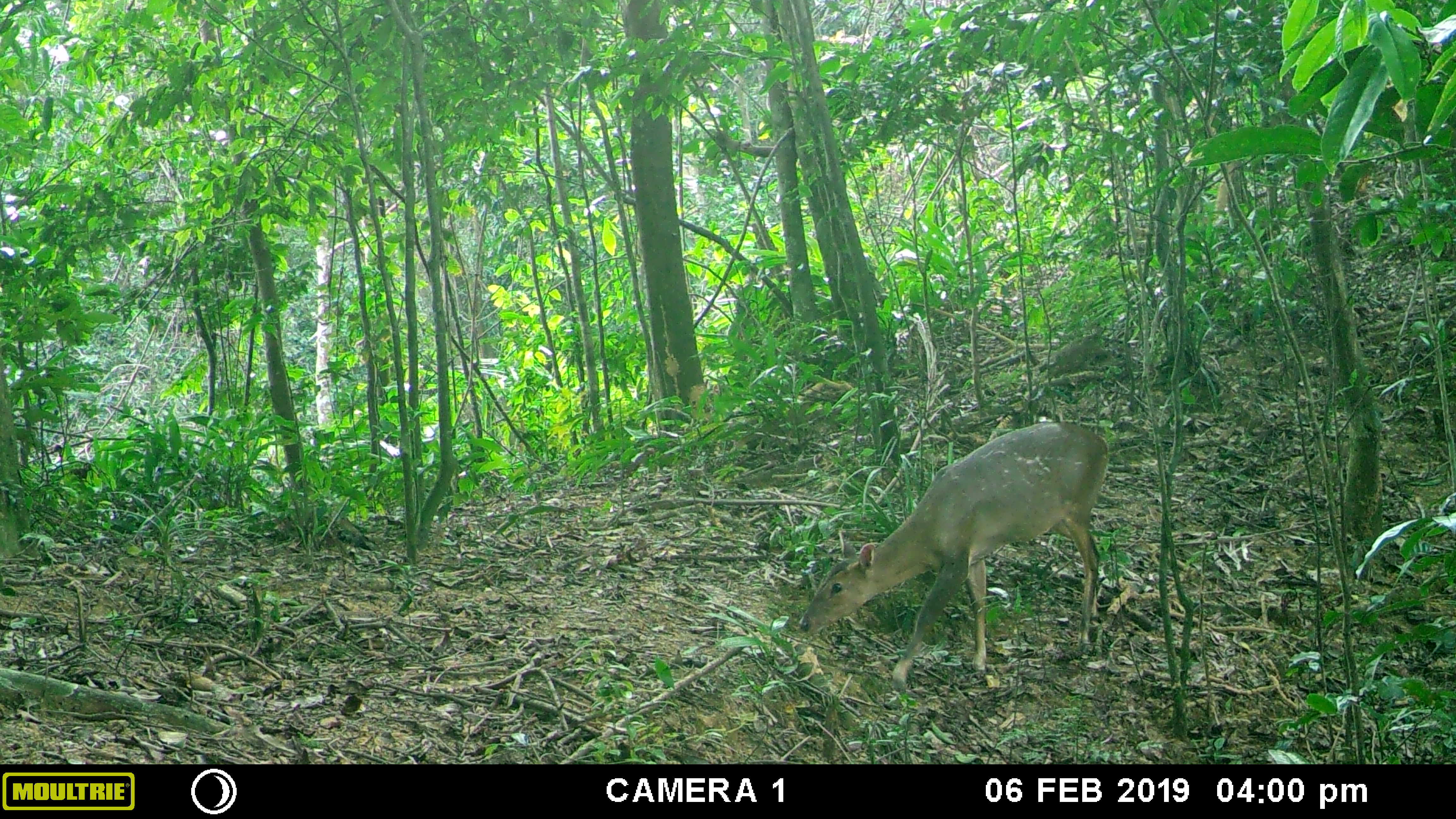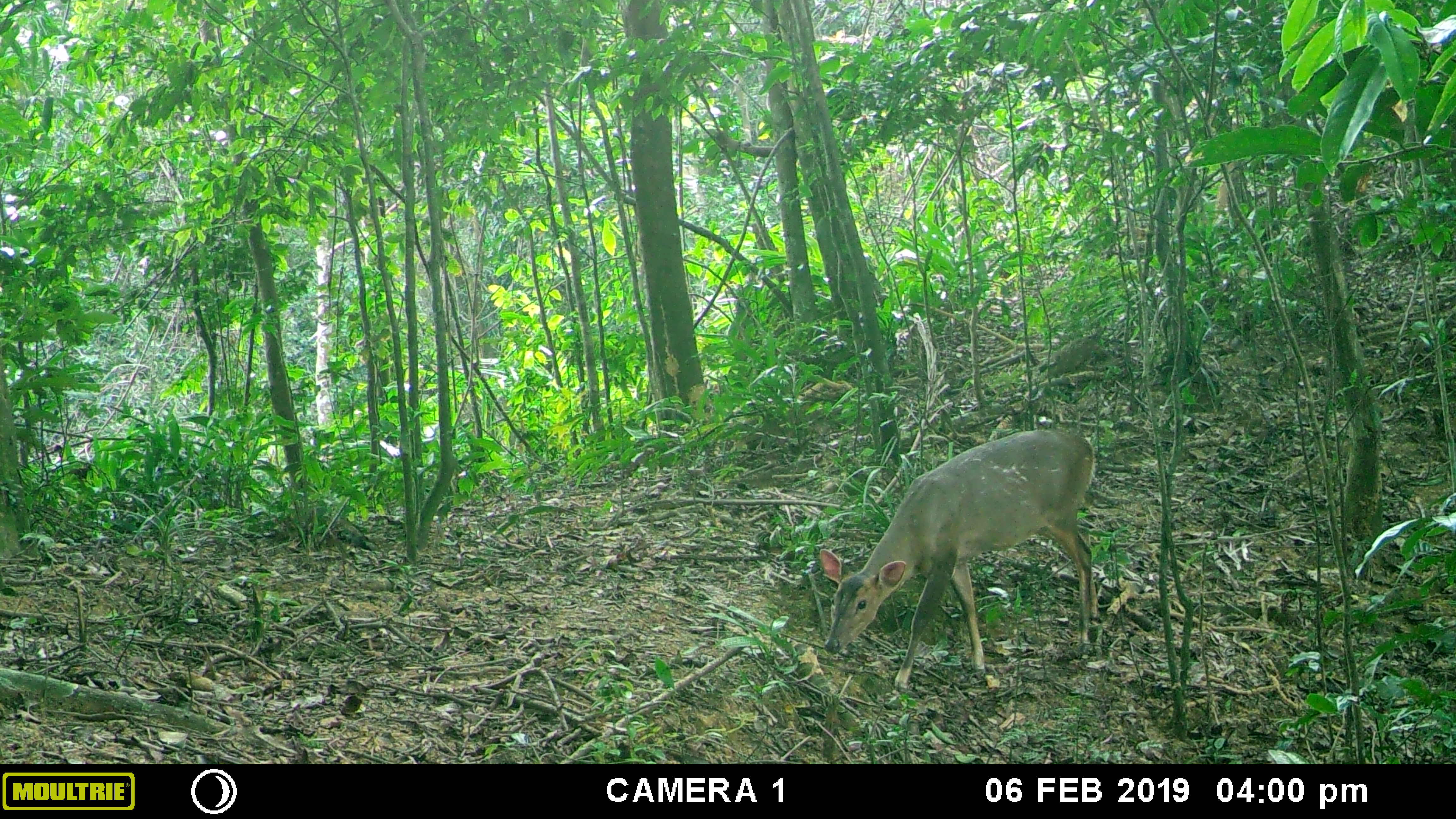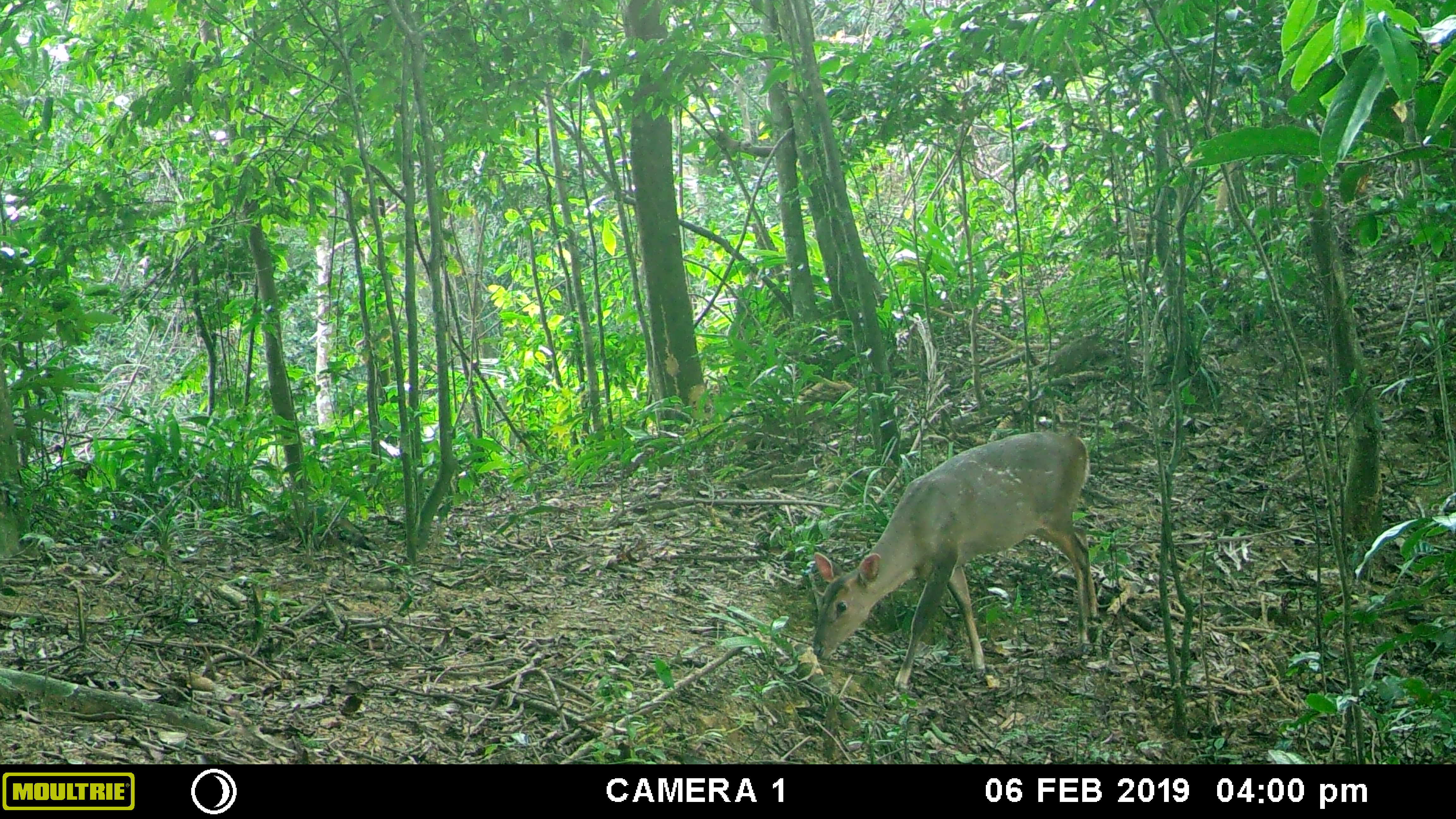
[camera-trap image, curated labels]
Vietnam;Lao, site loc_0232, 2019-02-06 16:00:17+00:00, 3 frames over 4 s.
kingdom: Animalia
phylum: Chordata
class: Mammalia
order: Artiodactyla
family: Cervidae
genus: Muntiacus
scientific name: Muntiacus vuquangensis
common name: large-antlered muntjac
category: large antlered muntjac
Large antlered muntjac (large-antlered muntjac) (Muntiacus vuquangensis). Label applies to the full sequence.